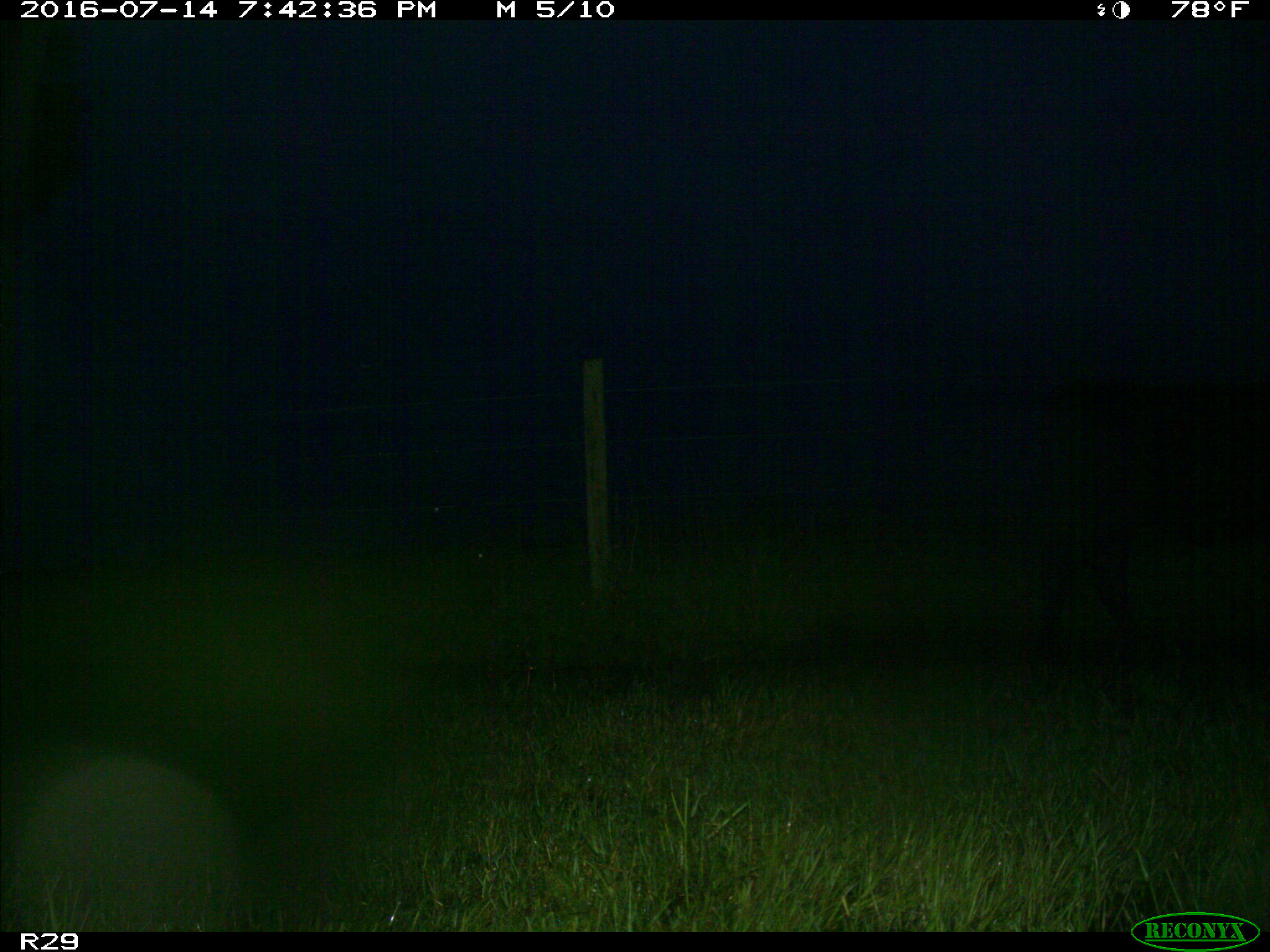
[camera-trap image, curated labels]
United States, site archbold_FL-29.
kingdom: Animalia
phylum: Chordata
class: Mammalia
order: Artiodactyla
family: Bovidae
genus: Bos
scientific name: Bos taurus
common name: domestic cow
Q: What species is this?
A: Bos taurus (domestic cow).